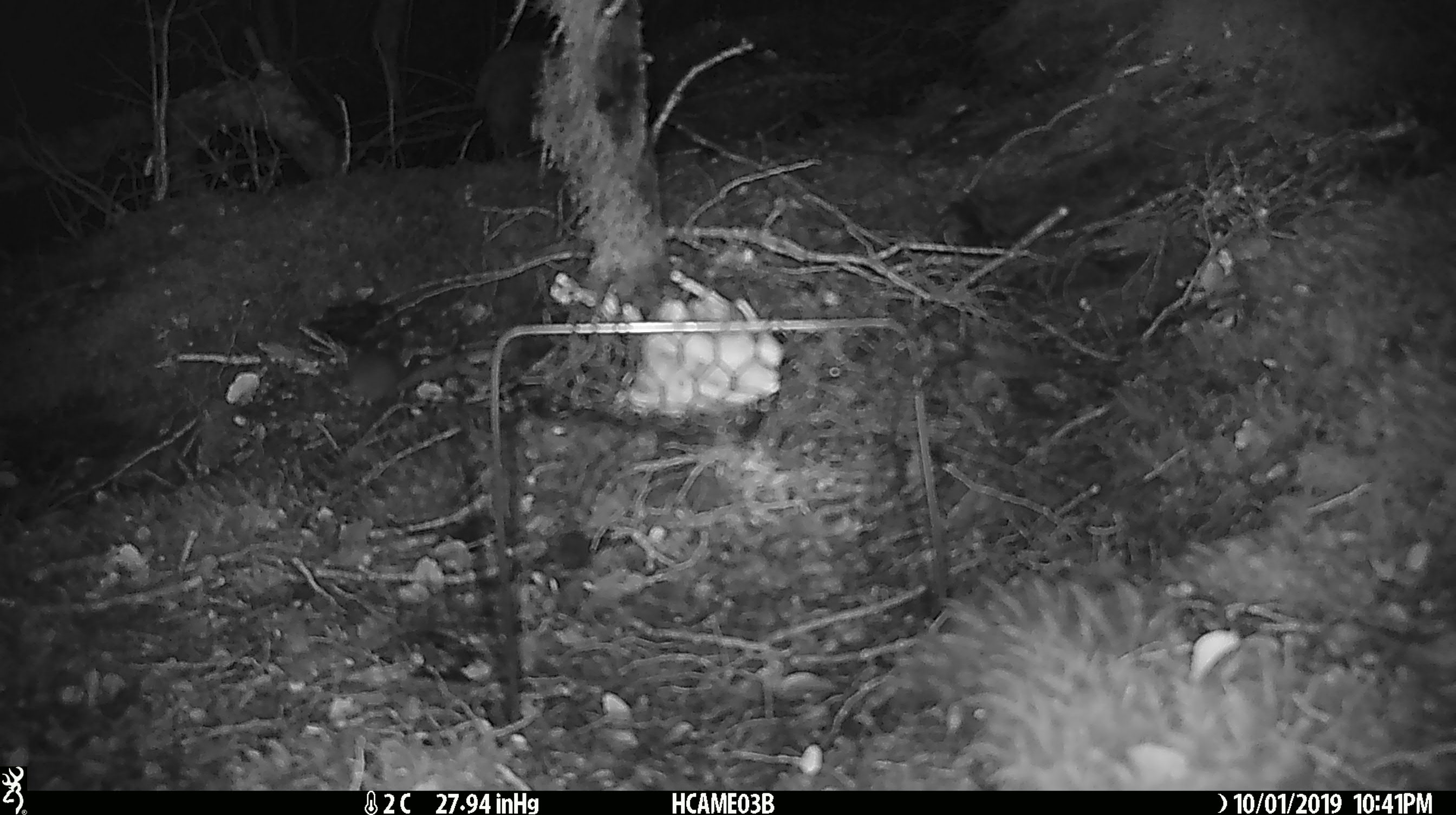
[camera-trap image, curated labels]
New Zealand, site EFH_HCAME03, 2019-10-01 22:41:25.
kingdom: Animalia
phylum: Chordata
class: Mammalia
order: Rodentia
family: Muridae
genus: Mus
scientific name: Mus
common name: mouse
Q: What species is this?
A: Mouse (Mus).